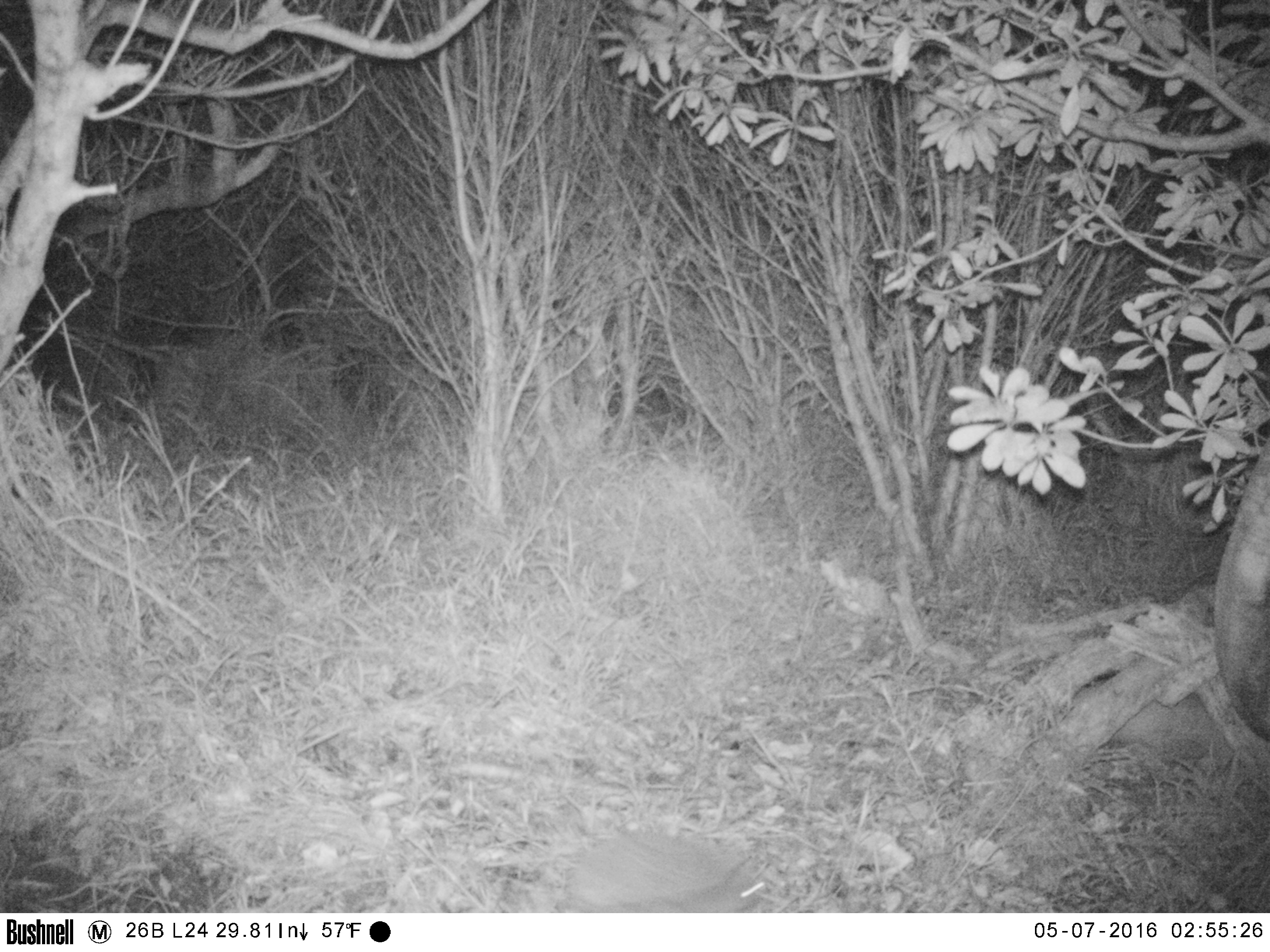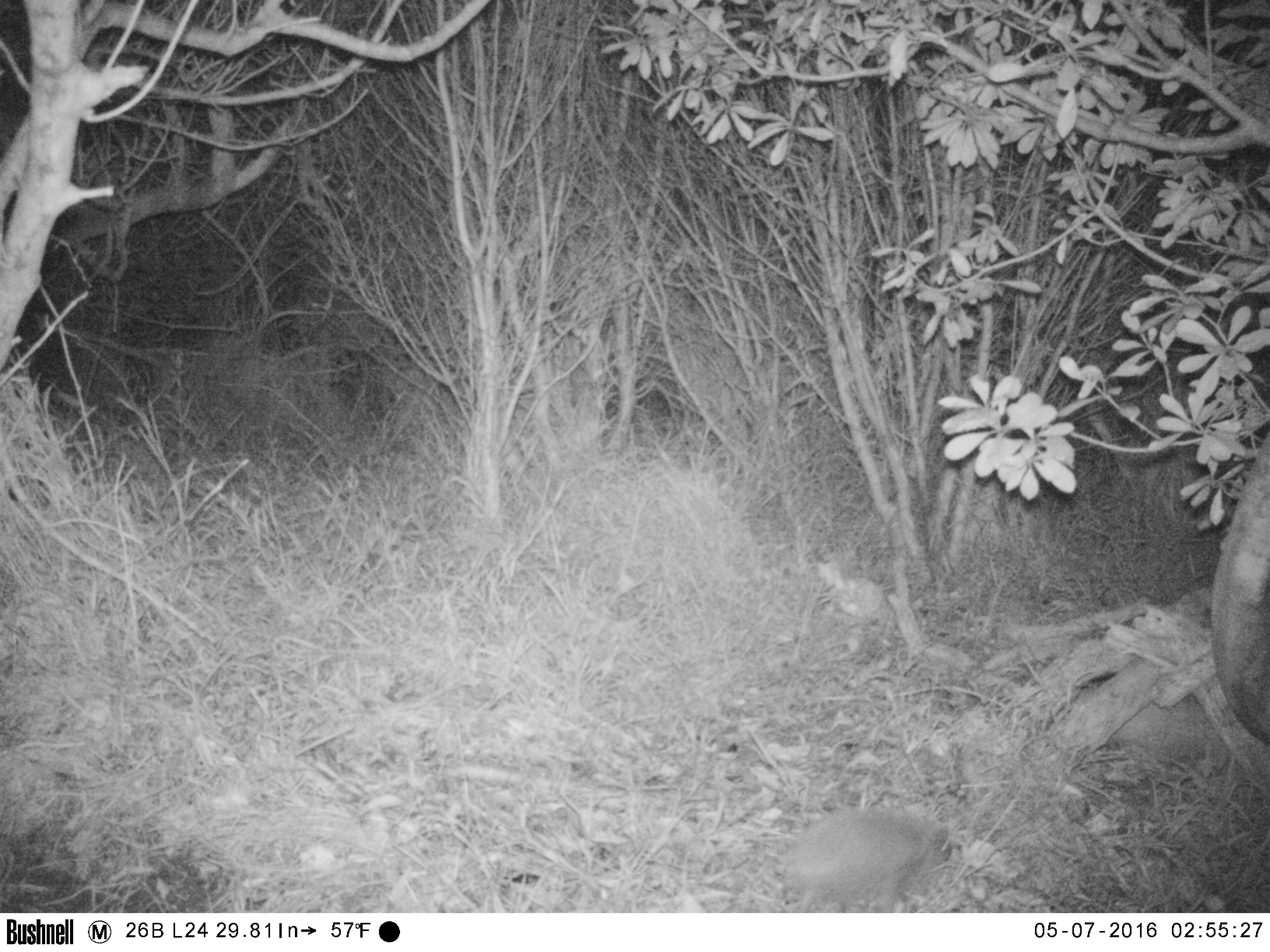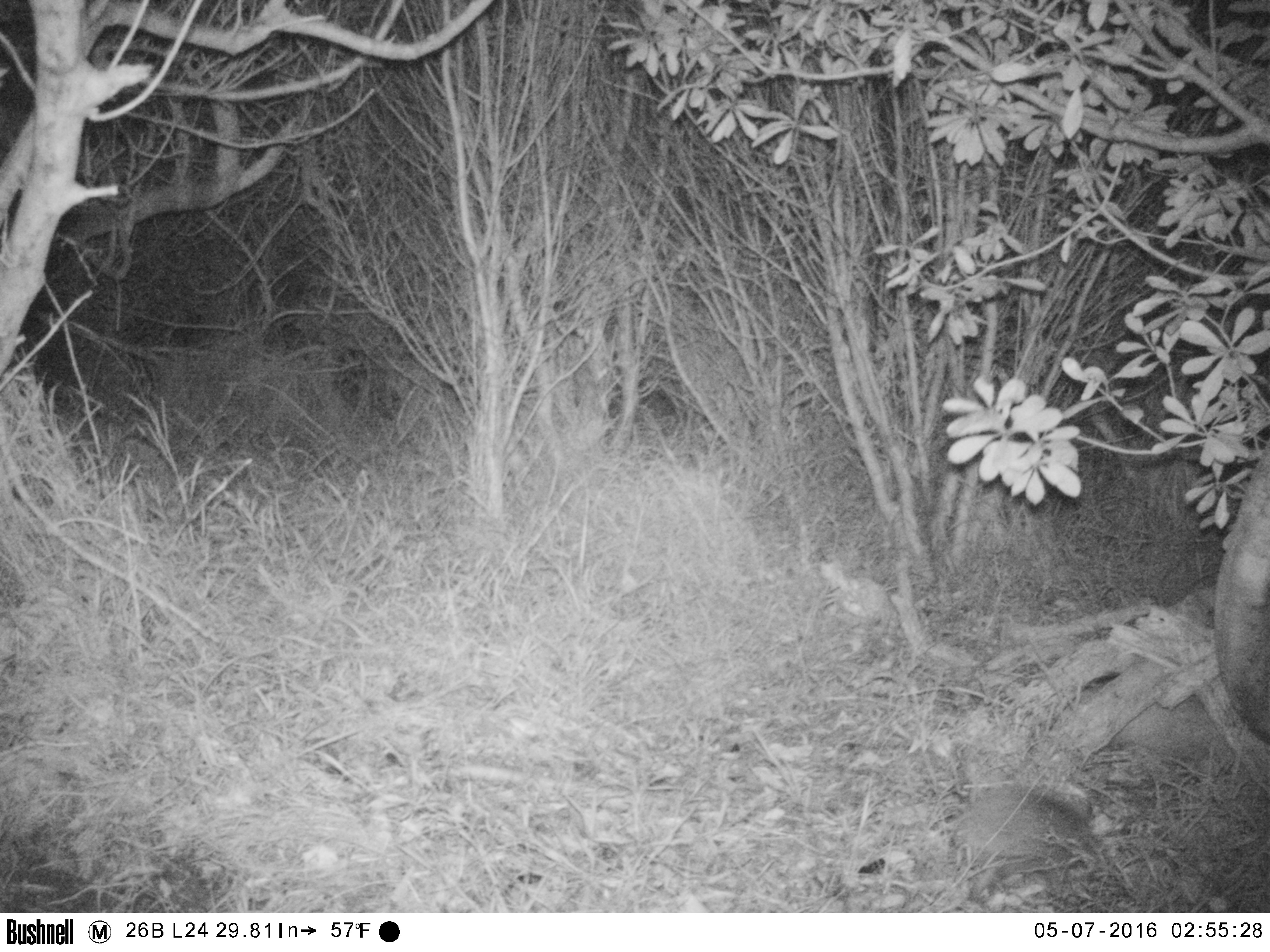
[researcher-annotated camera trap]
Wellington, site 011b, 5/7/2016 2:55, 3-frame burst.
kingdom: Animalia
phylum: Chordata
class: Mammalia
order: Eulipotyphla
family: Erinaceidae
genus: Erinaceus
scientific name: Erinaceus europaeus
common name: hedgehog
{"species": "hedgehog (Erinaceus europaeus)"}